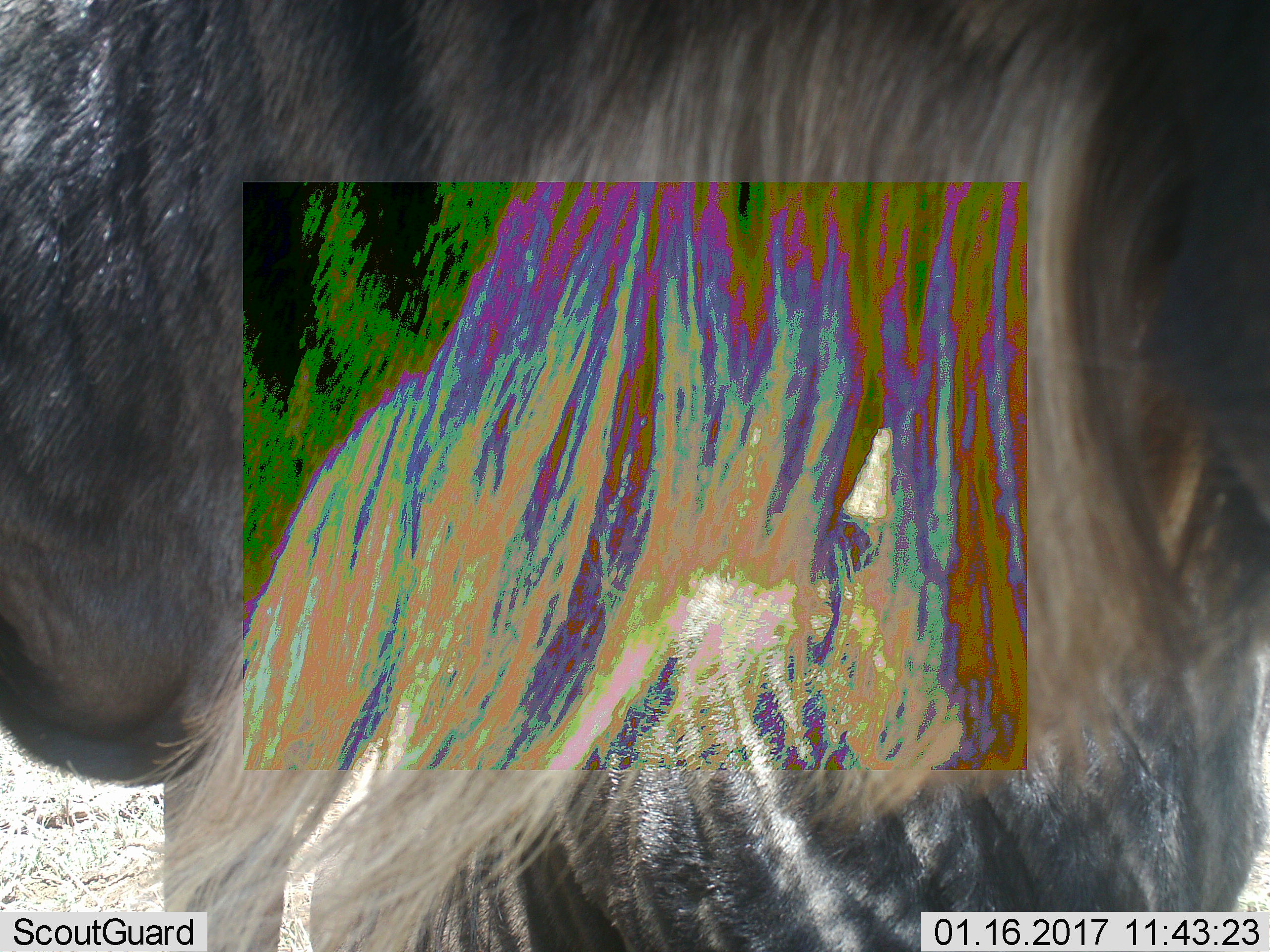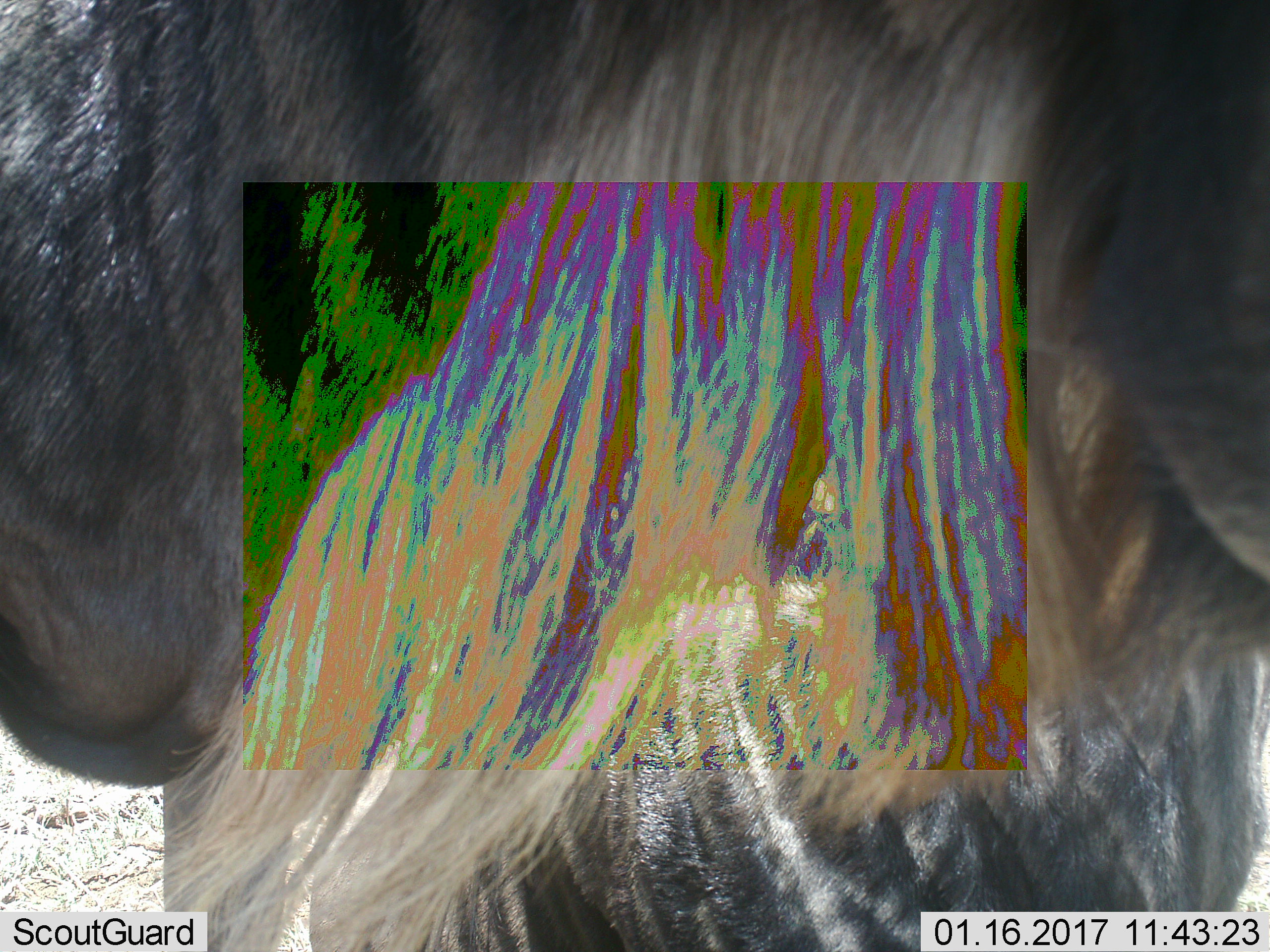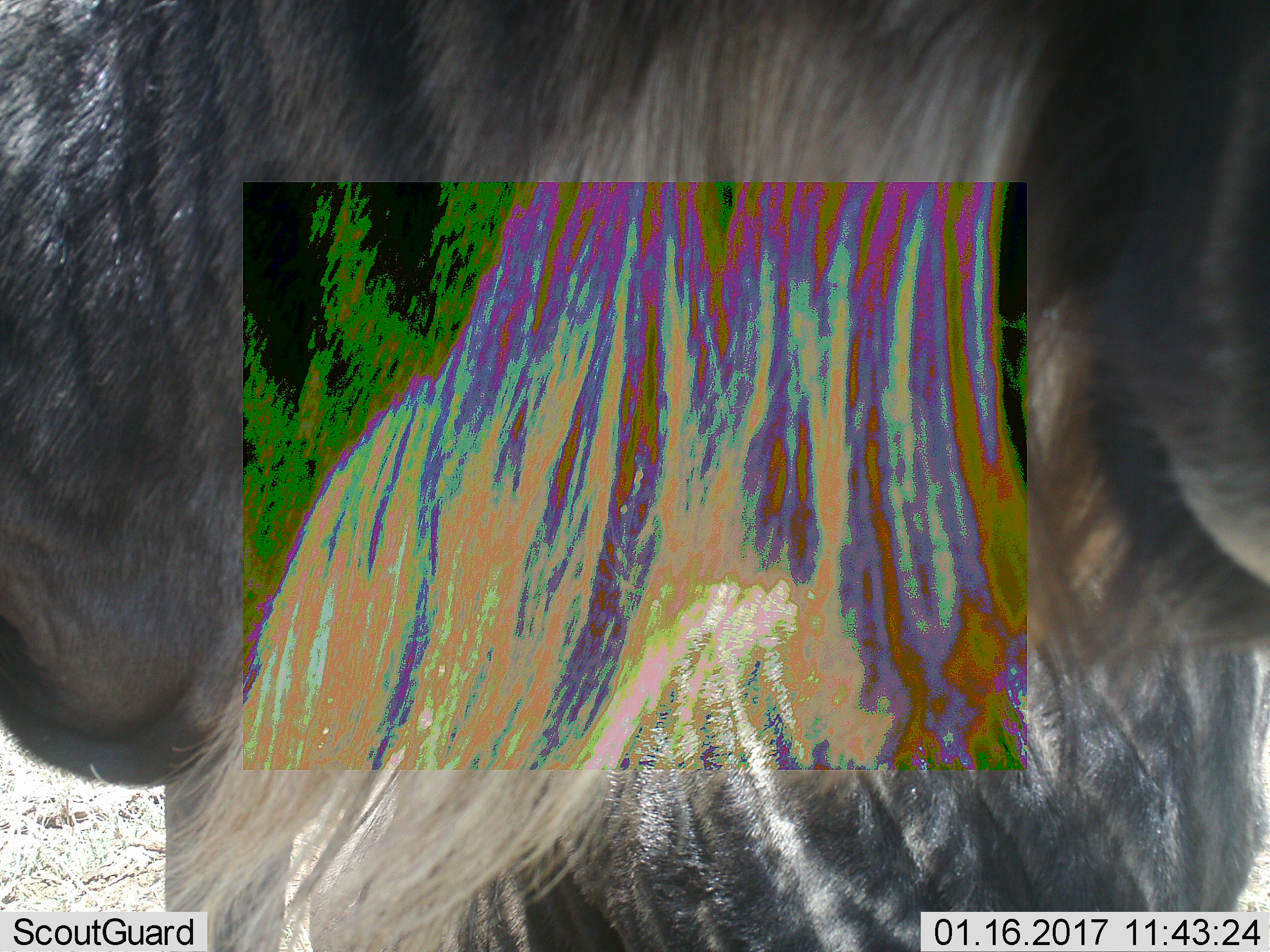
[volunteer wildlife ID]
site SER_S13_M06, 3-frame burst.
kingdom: Animalia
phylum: Chordata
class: Mammalia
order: Artiodactyla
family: Bovidae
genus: Connochaetes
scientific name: Connochaetes taurinus taurinus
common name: blue wildebeest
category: wildebeestblue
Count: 2.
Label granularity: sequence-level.